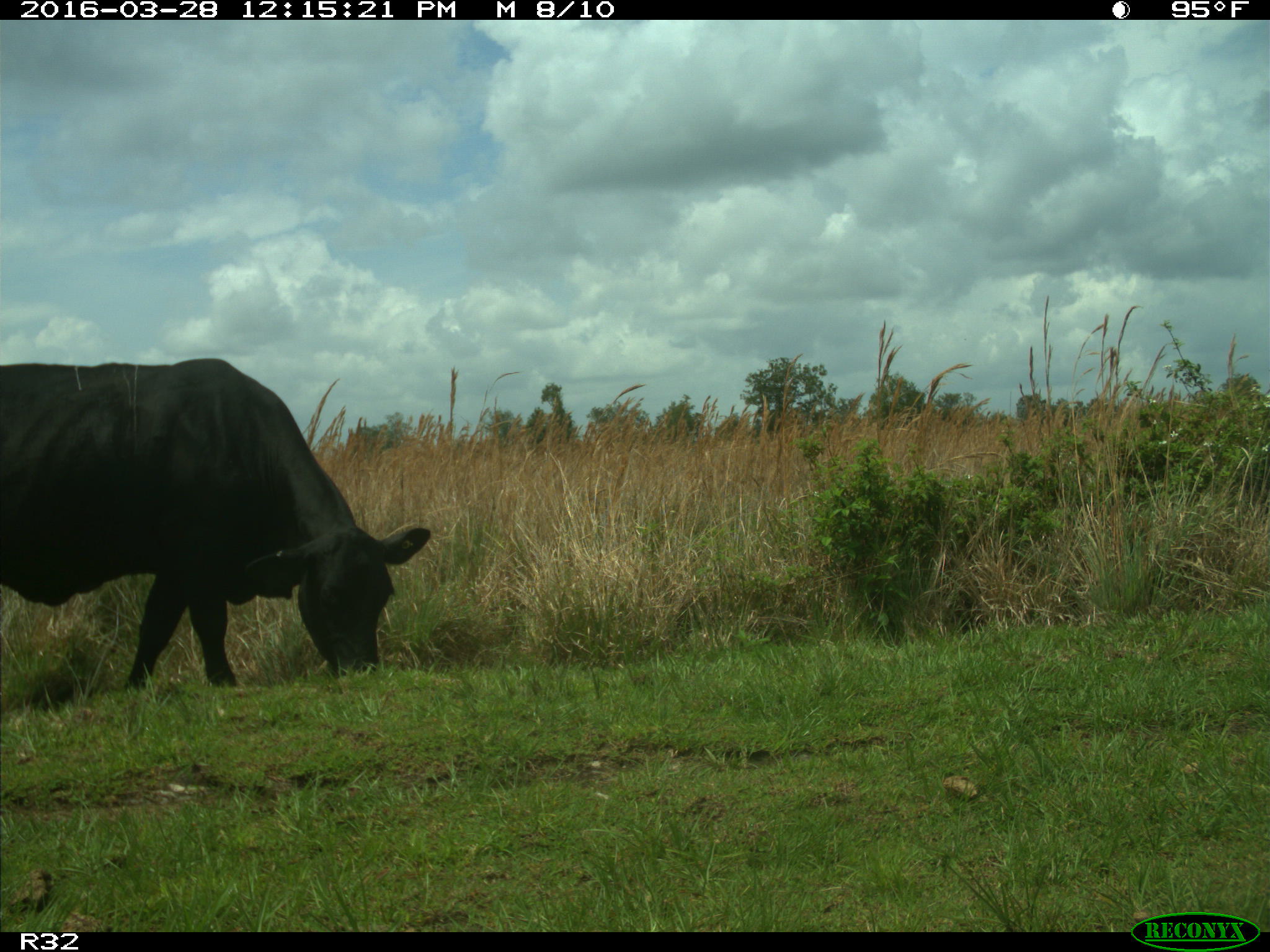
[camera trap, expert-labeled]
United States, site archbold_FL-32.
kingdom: Animalia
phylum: Chordata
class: Mammalia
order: Artiodactyla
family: Bovidae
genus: Bos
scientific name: Bos taurus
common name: domestic cow